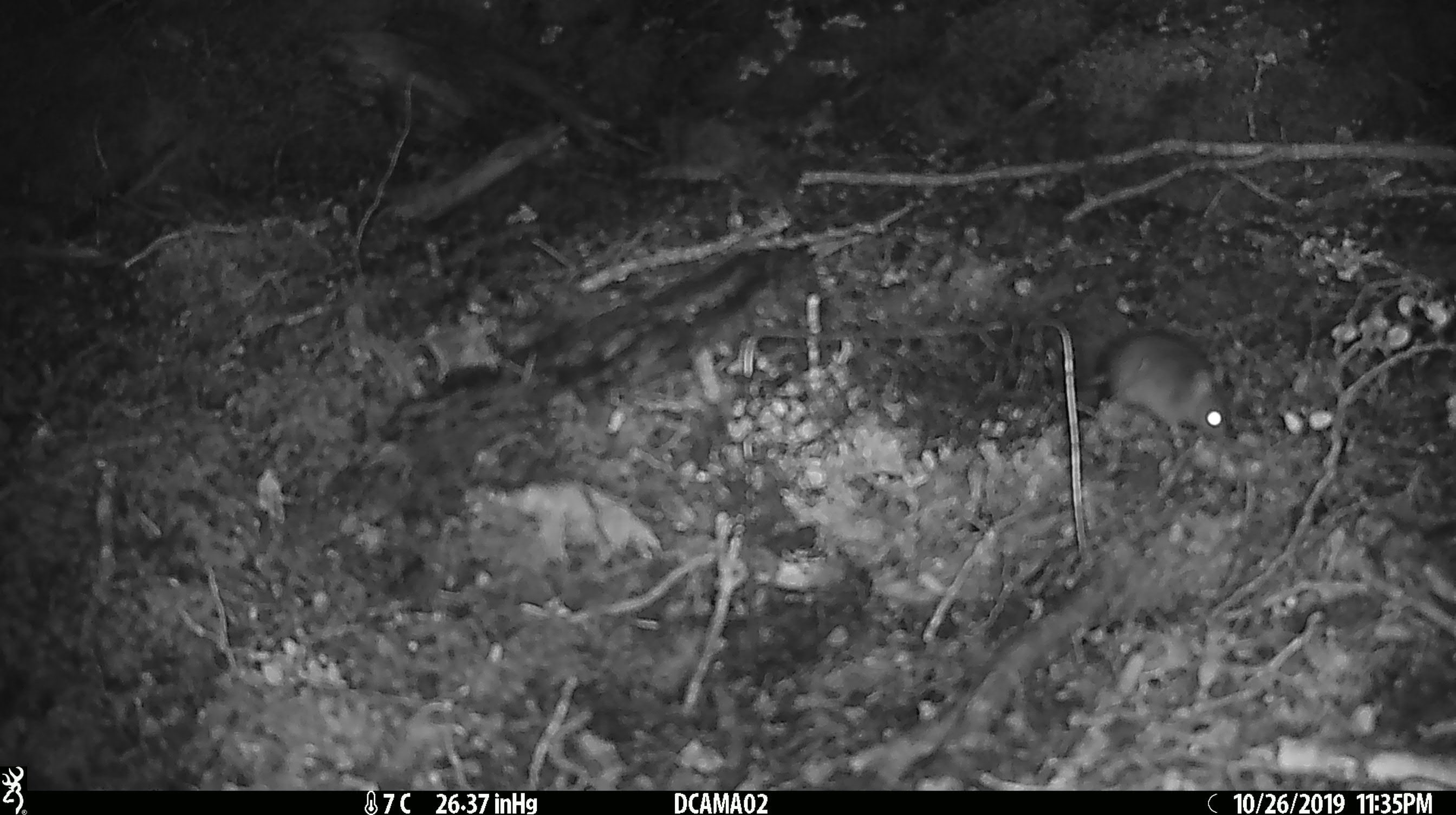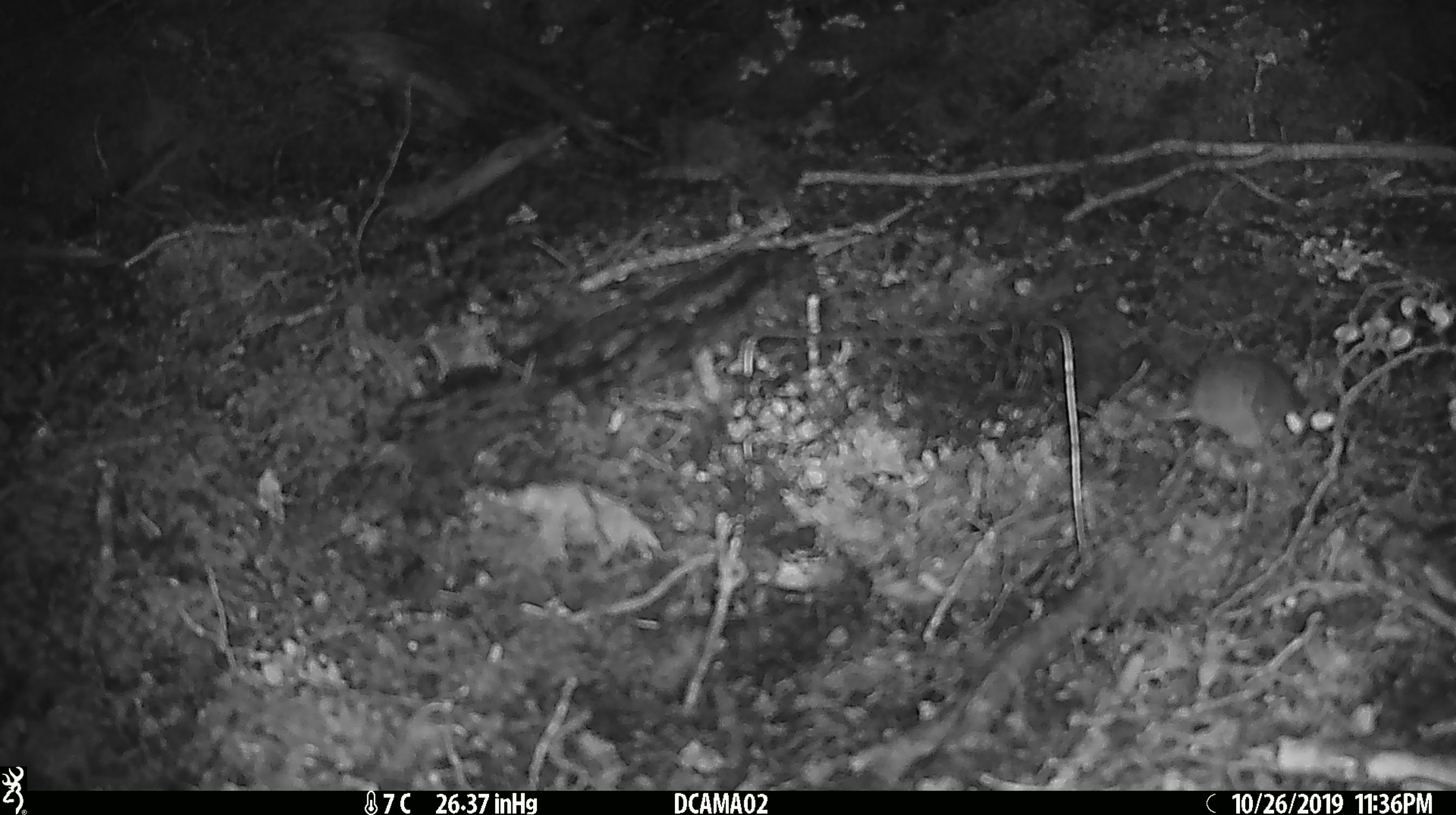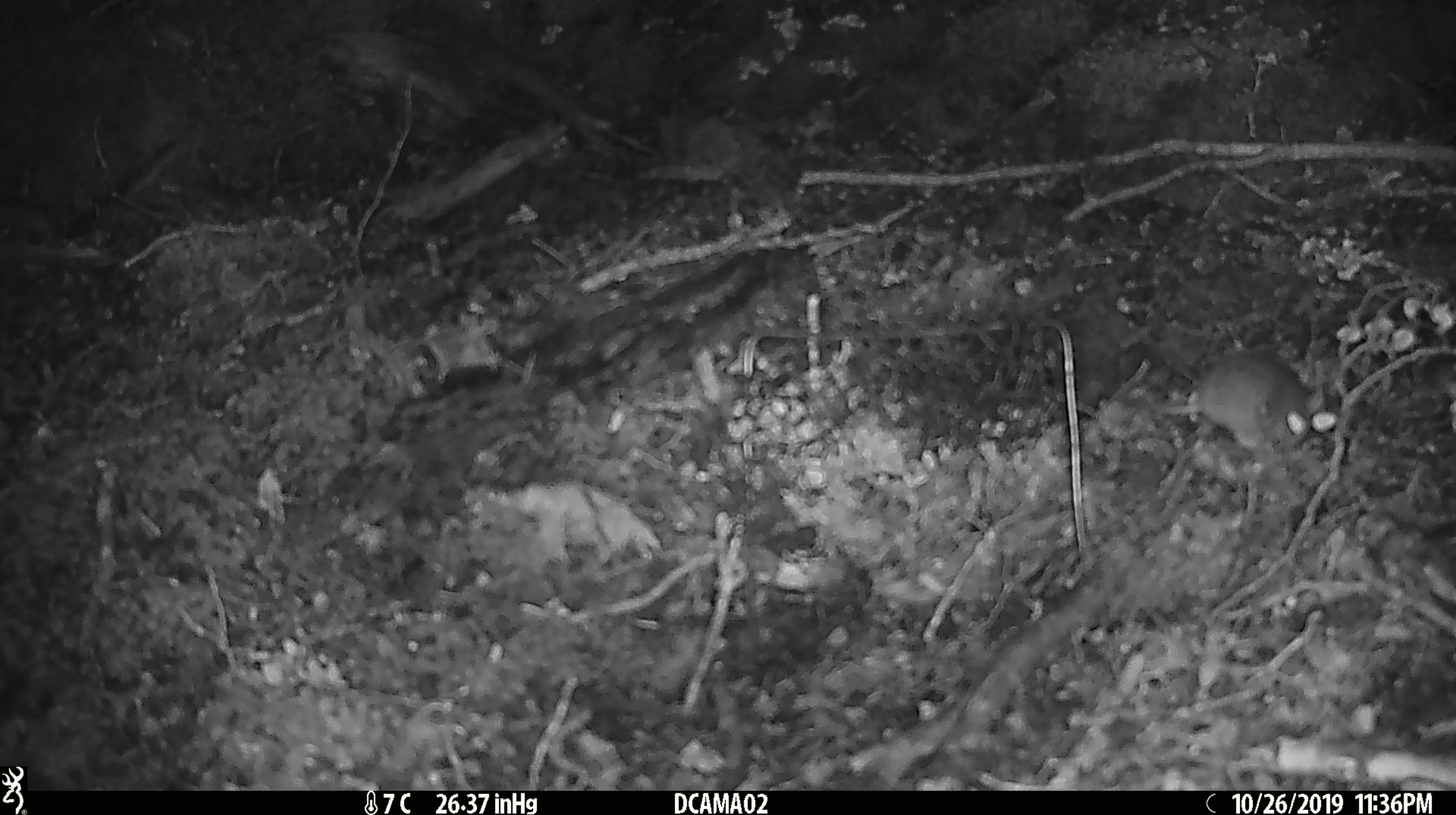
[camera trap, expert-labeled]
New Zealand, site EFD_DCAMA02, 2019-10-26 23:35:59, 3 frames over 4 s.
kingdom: Animalia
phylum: Chordata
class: Mammalia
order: Rodentia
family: Muridae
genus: Mus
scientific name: Mus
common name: mouse